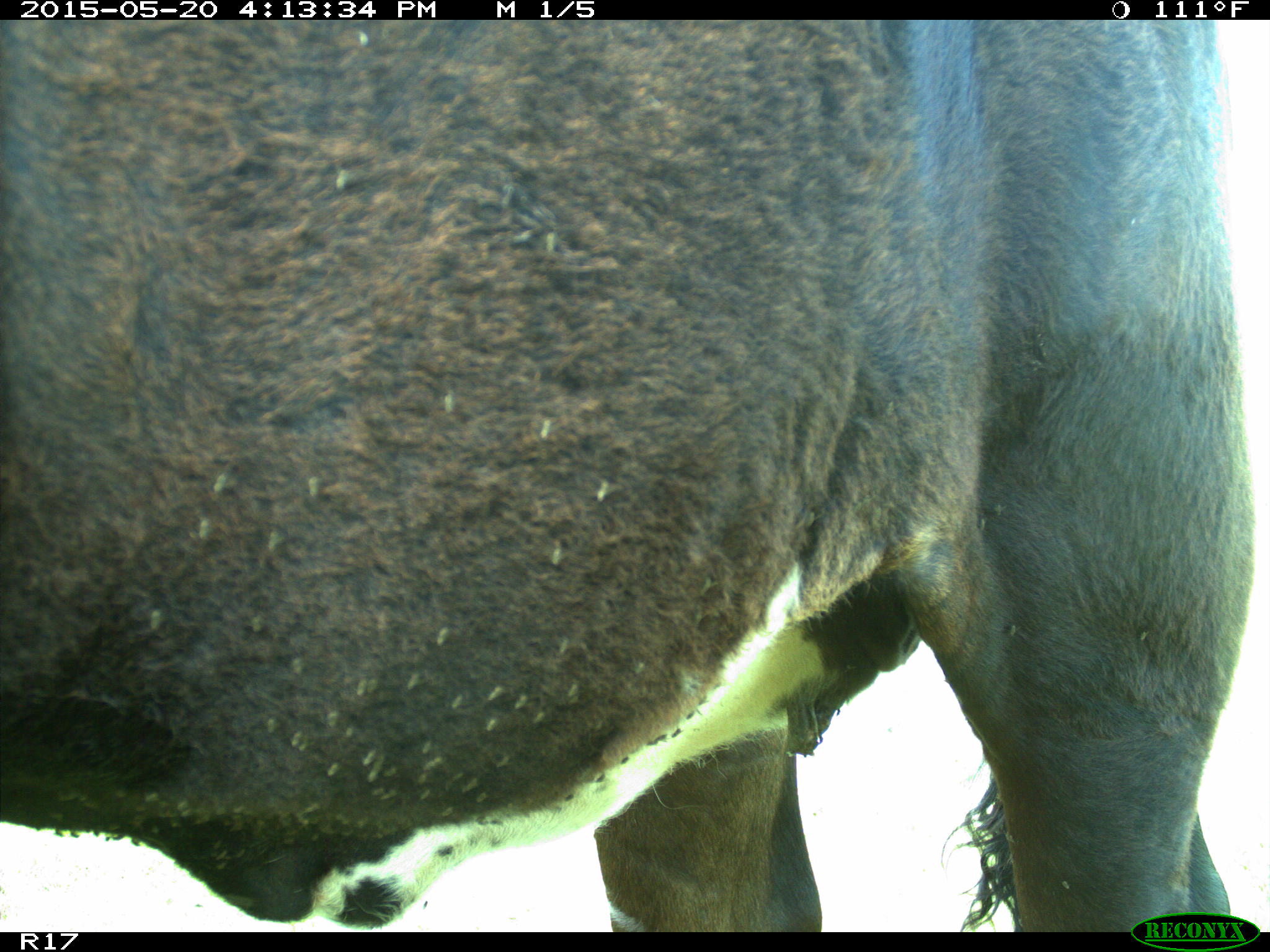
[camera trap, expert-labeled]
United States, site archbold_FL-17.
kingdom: Animalia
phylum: Chordata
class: Mammalia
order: Artiodactyla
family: Bovidae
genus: Bos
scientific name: Bos taurus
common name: domestic cow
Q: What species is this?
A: Bos taurus (domestic cow).